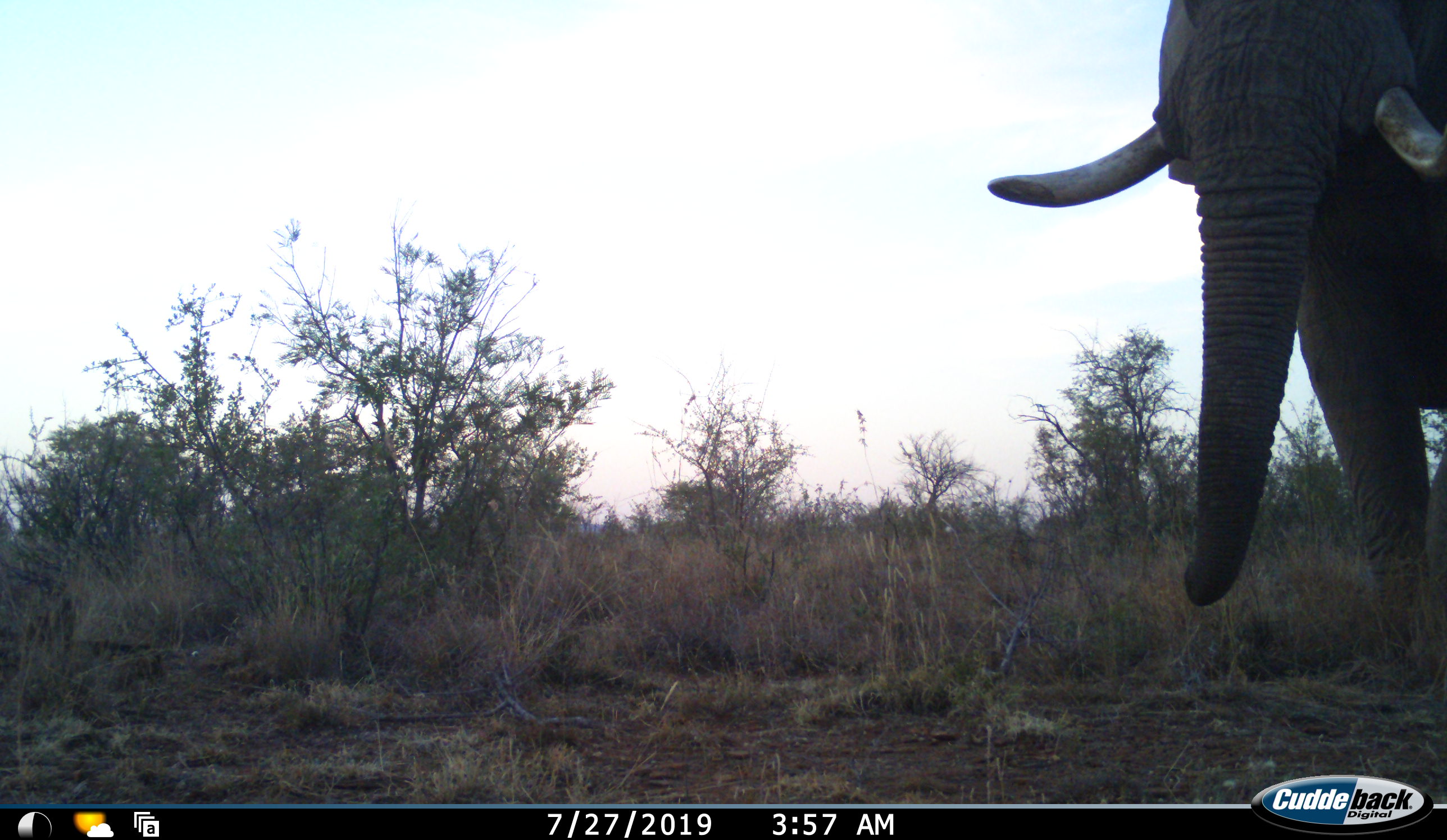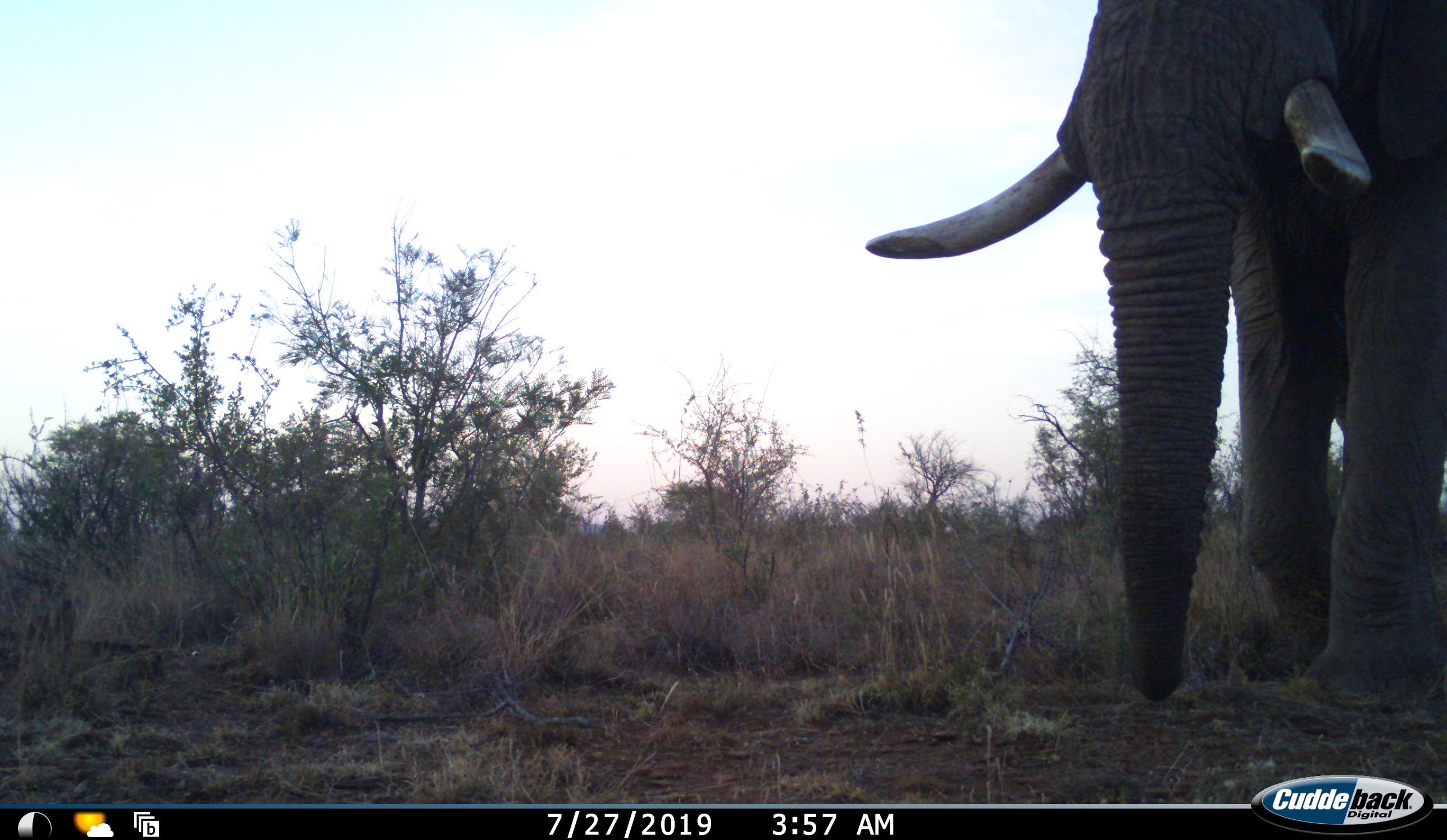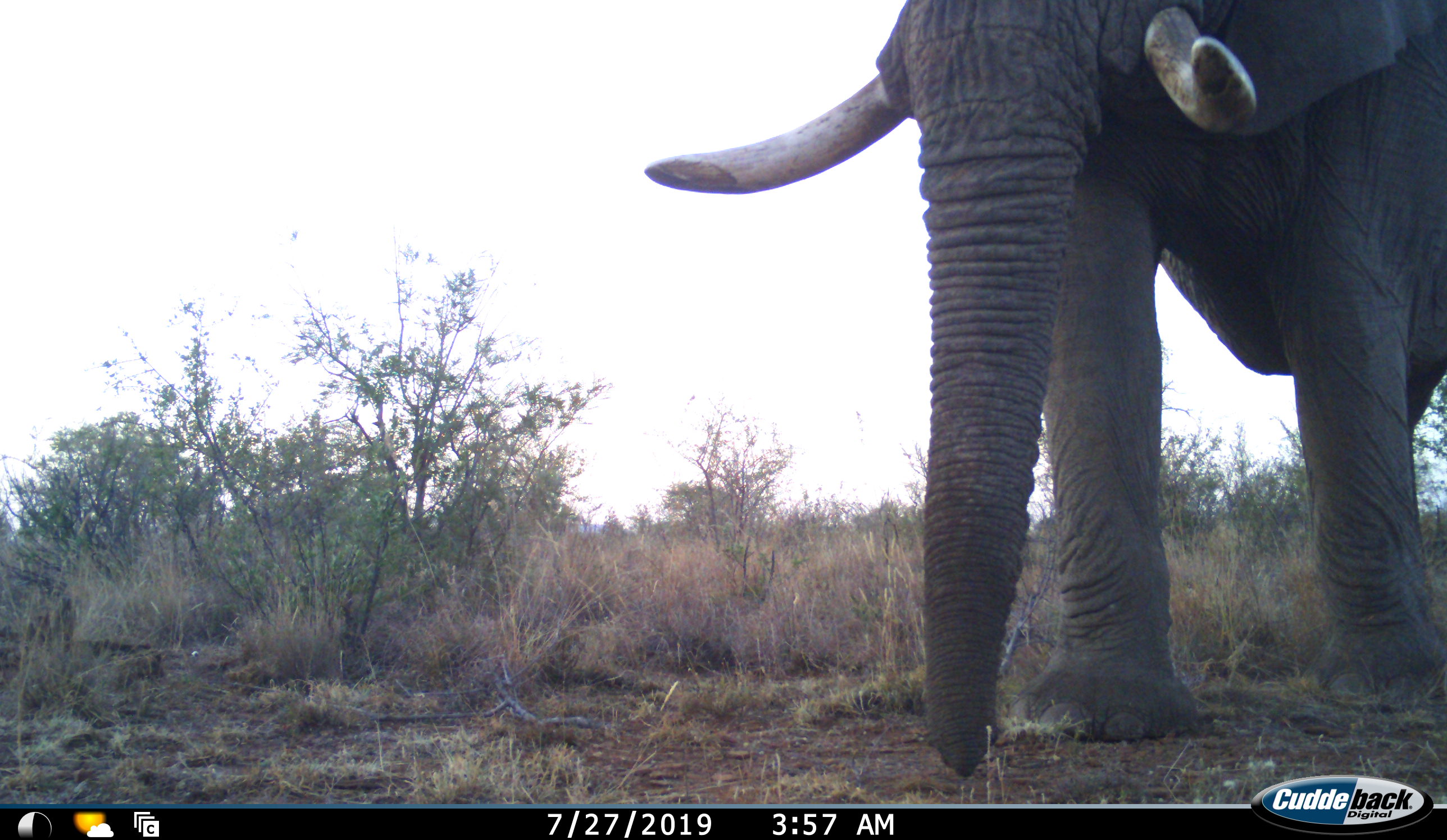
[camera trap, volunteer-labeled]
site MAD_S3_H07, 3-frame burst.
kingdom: Animalia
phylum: Chordata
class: Mammalia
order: Proboscidea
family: Elephantidae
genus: Loxodonta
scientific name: Loxodonta africana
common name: african bush elephant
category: elephant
Elephant (african bush elephant) (Loxodonta africana), count 1. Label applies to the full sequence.